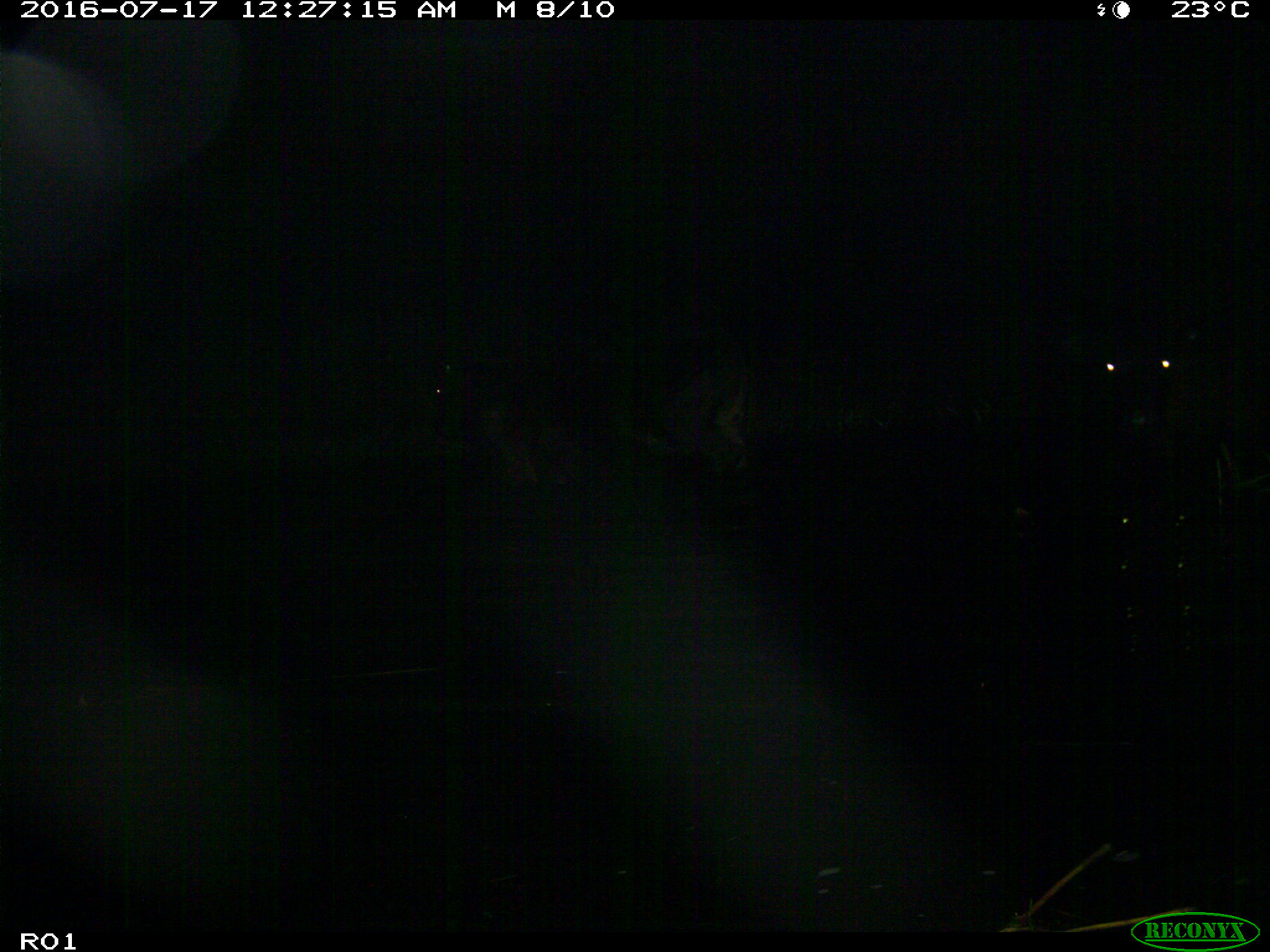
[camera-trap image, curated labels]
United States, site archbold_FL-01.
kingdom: Animalia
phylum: Chordata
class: Mammalia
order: Artiodactyla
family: Bovidae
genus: Bos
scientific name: Bos taurus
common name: domestic cow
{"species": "Bos taurus (domestic cow)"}